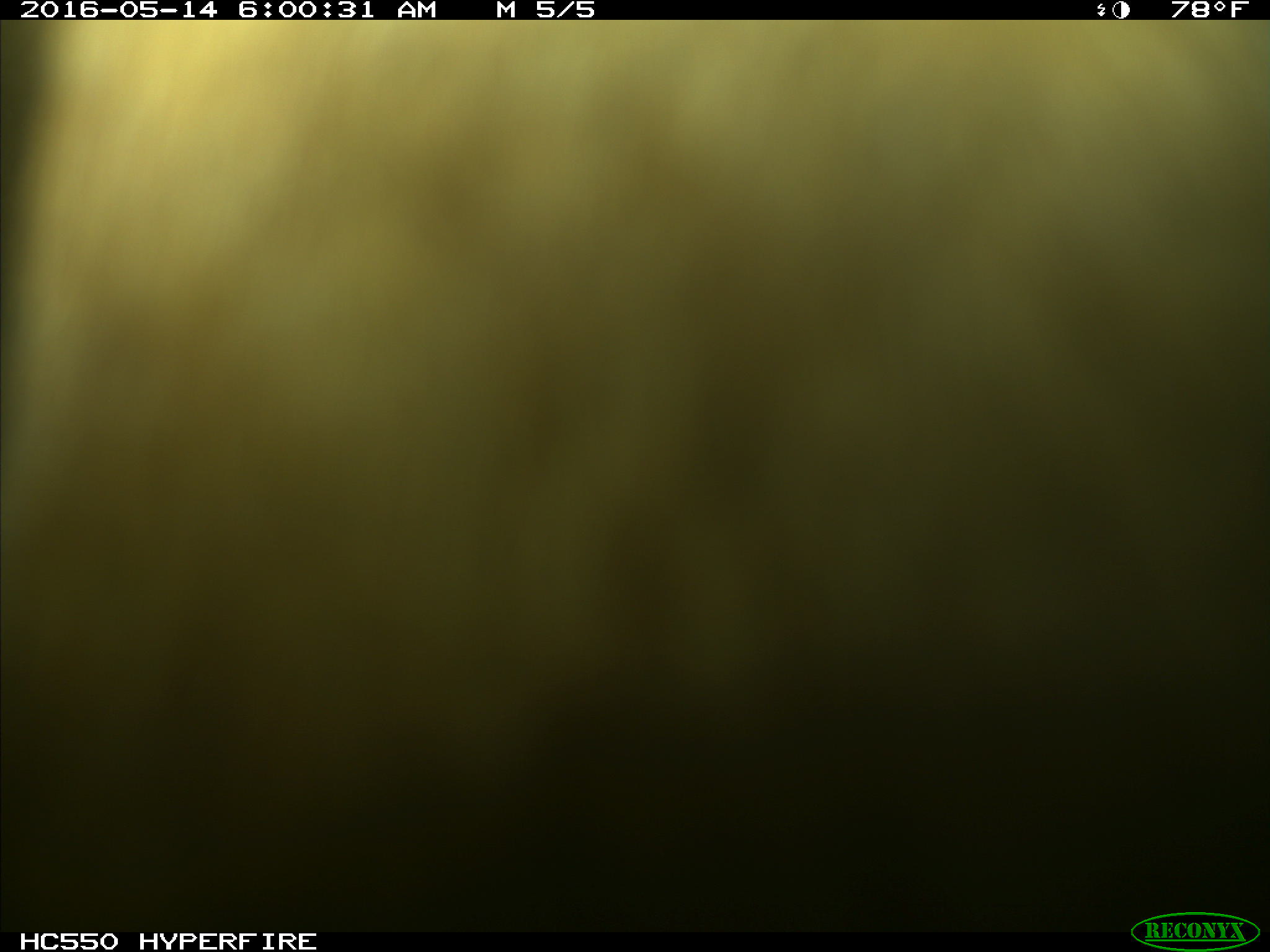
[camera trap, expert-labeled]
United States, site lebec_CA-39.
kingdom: Animalia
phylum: Chordata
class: Mammalia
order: Artiodactyla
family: Bovidae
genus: Bos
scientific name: Bos taurus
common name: domestic cow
Bos taurus (domestic cow).